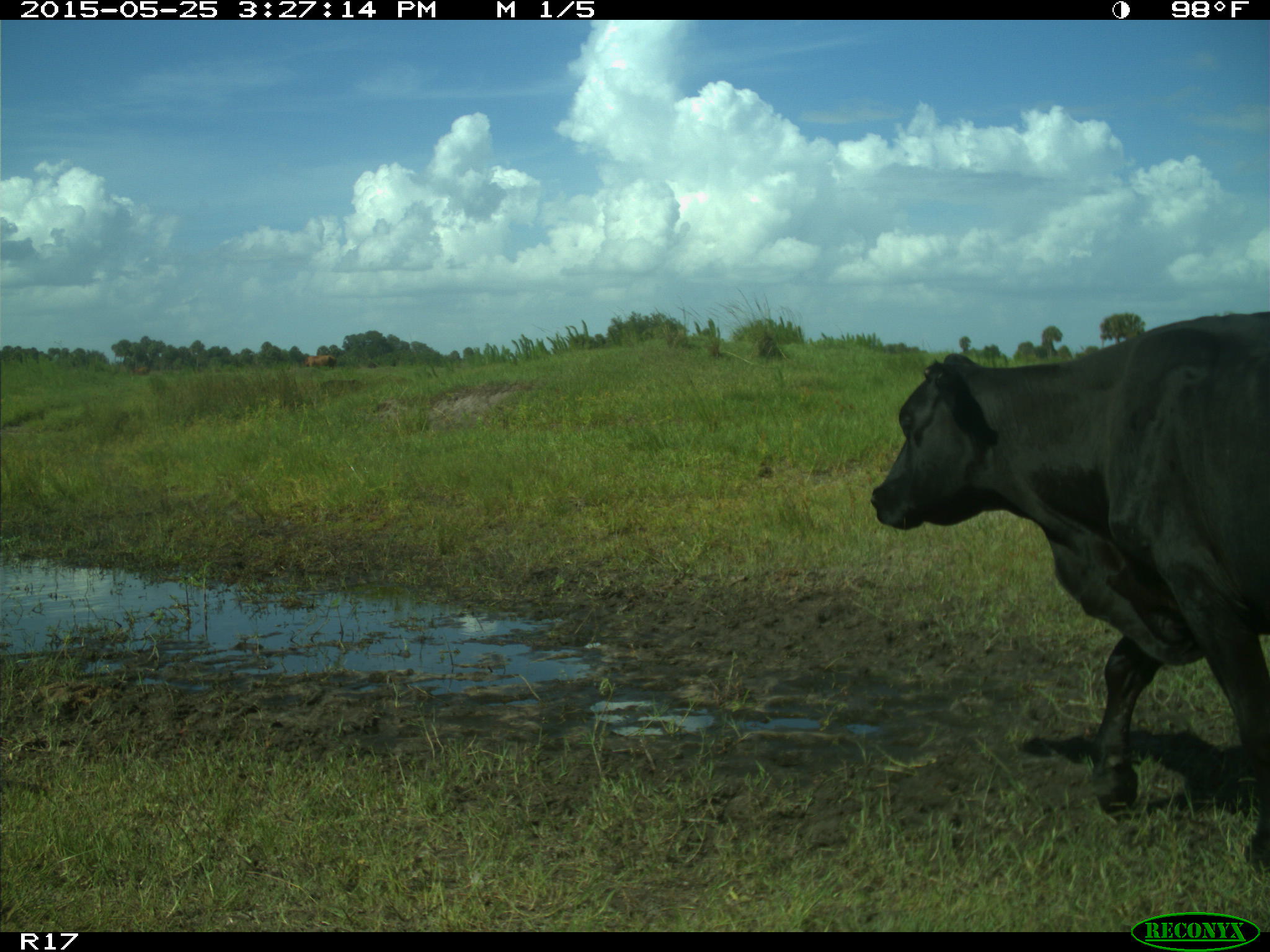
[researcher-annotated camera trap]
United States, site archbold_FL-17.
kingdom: Animalia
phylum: Chordata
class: Mammalia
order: Artiodactyla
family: Bovidae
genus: Bos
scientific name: Bos taurus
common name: domestic cow